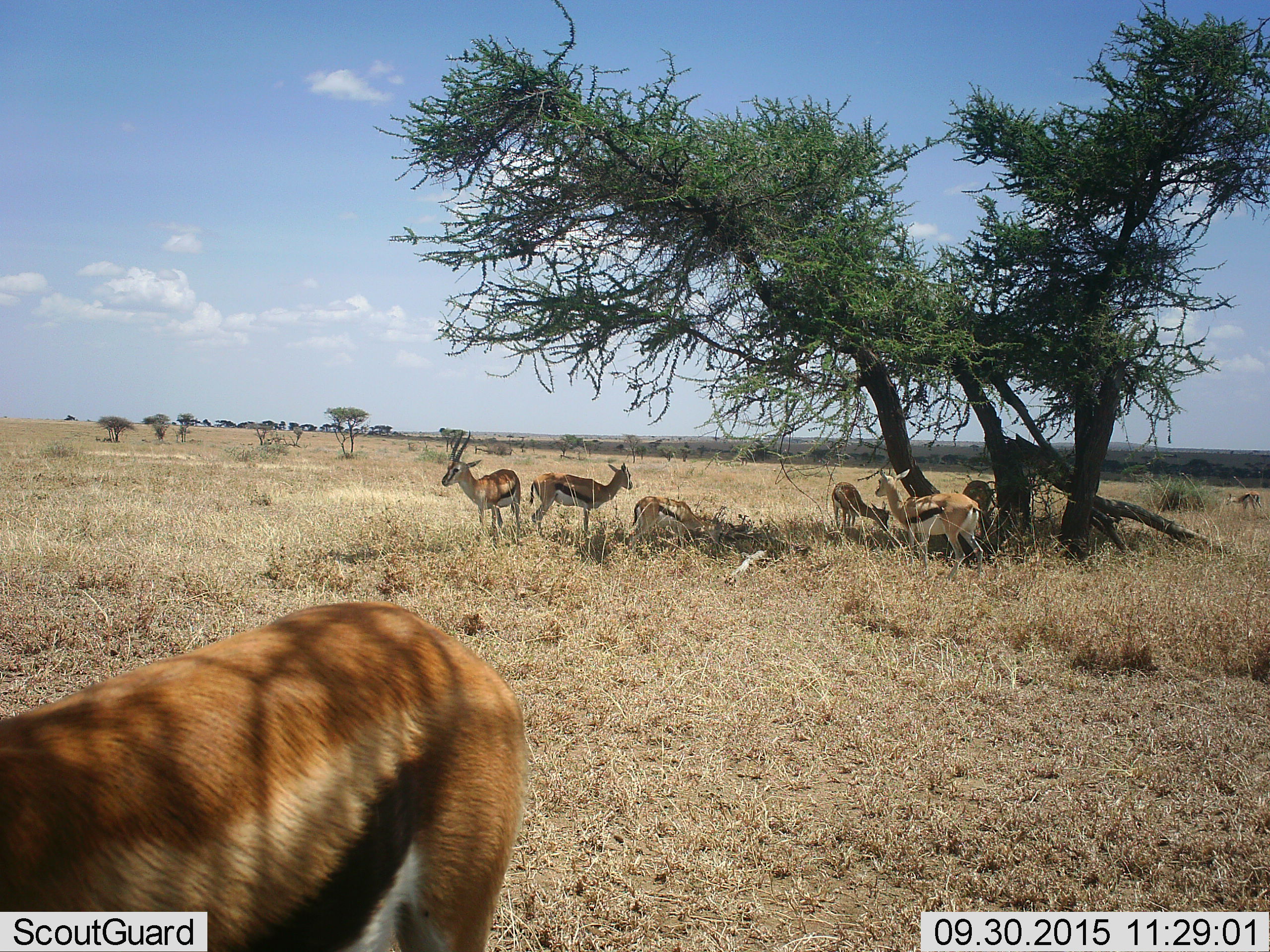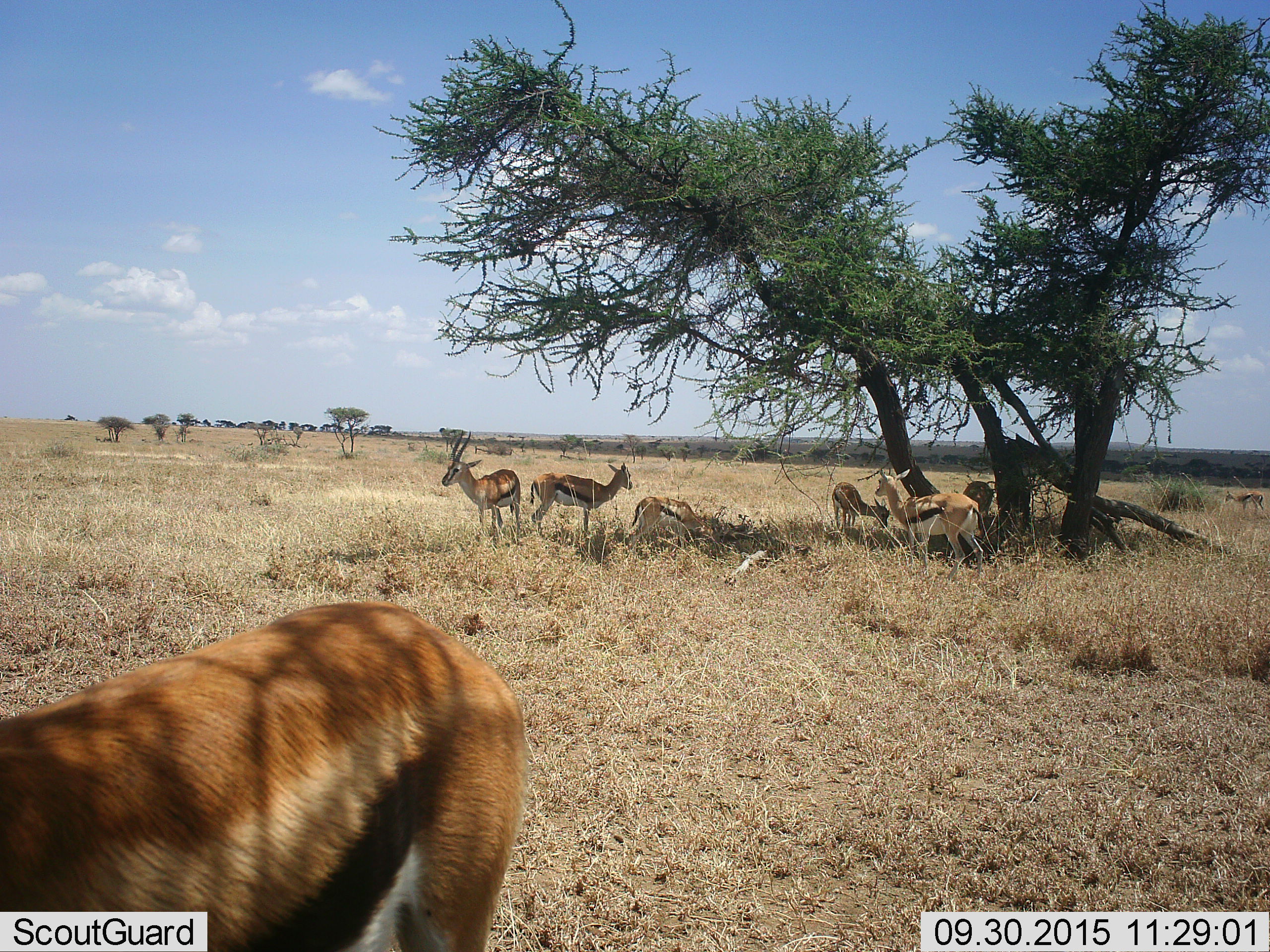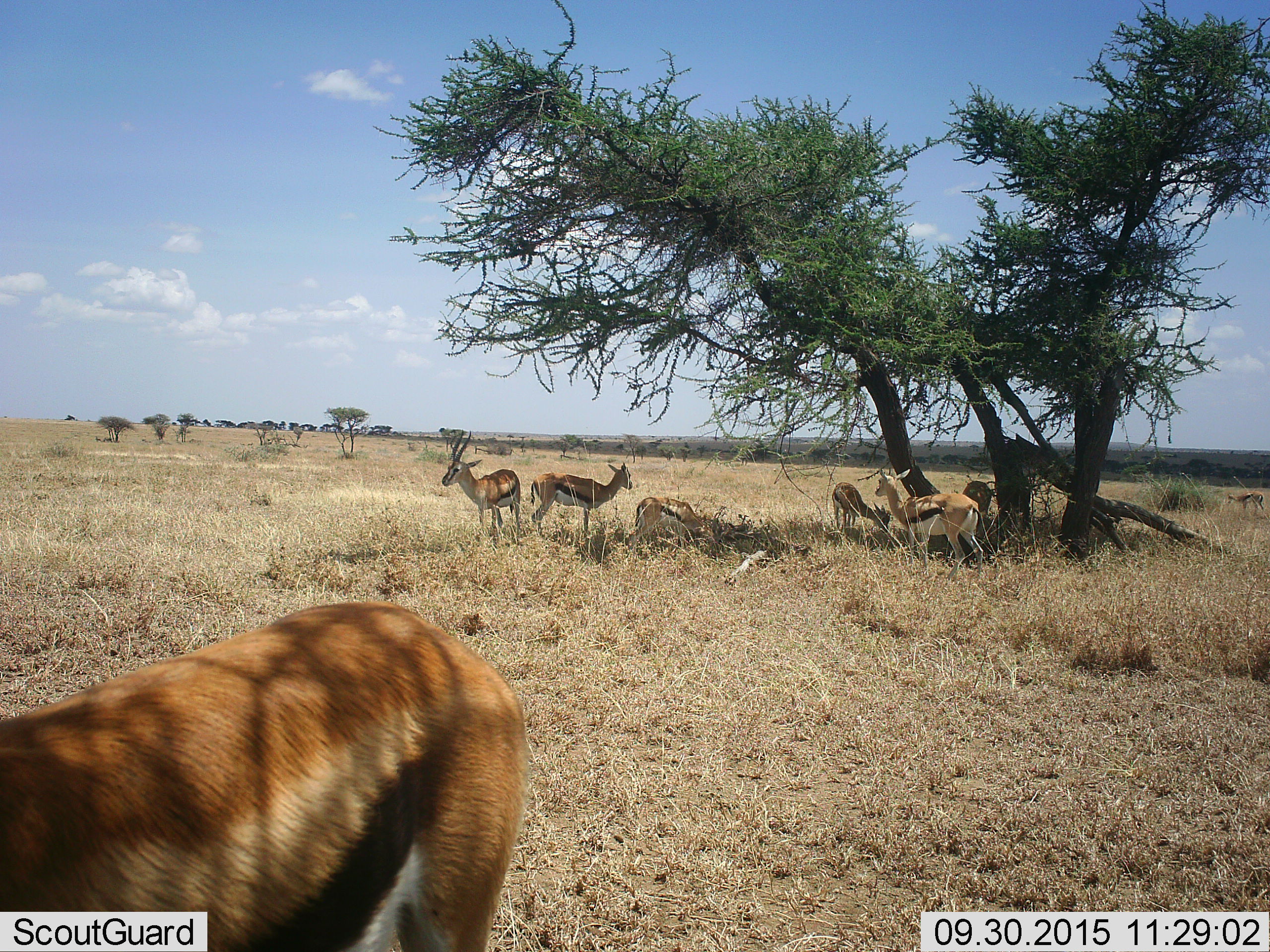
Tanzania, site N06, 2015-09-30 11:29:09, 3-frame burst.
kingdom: Animalia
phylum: Chordata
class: Mammalia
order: Artiodactyla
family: Bovidae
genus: Eudorcas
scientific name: Eudorcas thomsonii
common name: thomson's gazelle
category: gazellethomsons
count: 7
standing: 78%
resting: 44%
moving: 22%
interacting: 11%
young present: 11%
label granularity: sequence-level